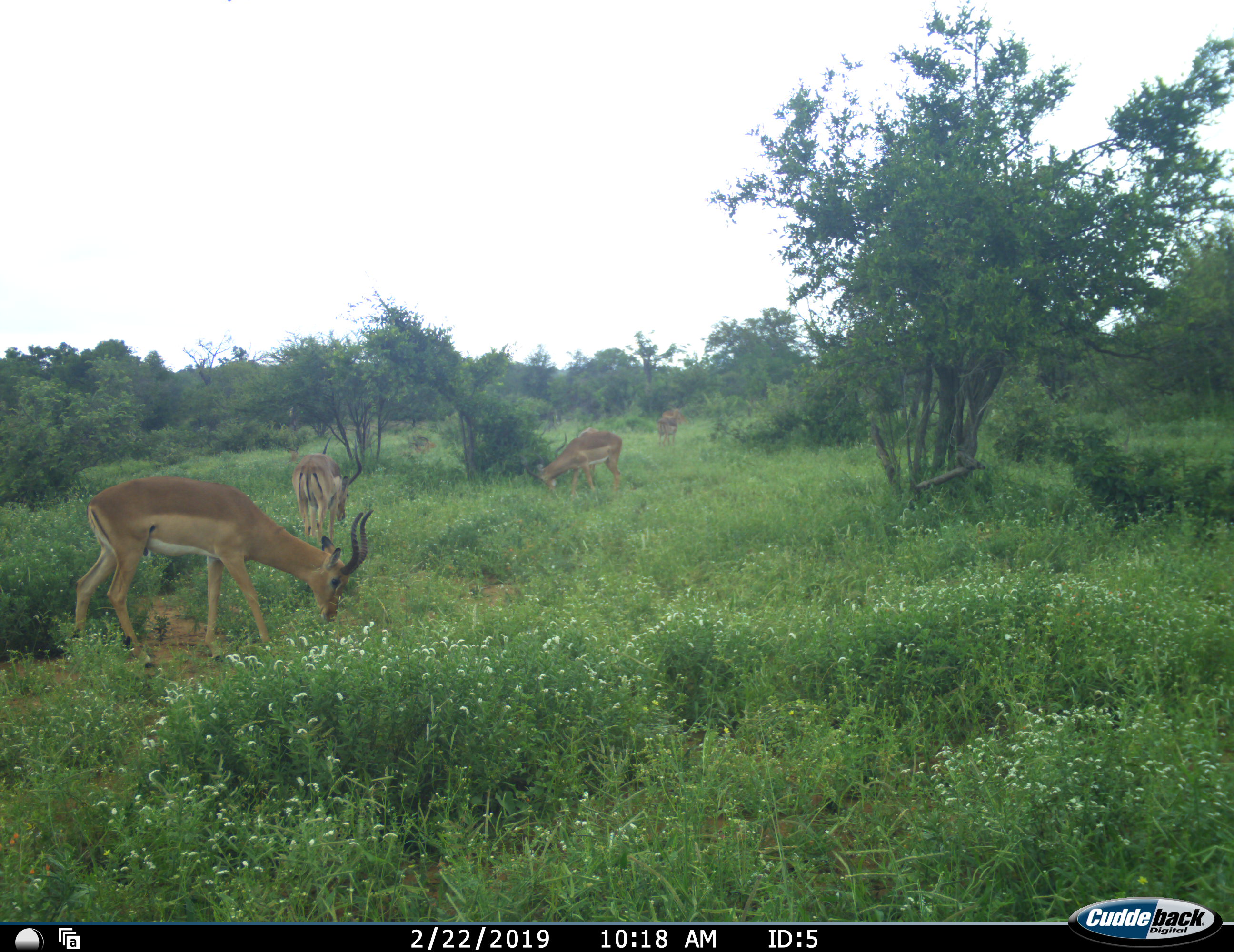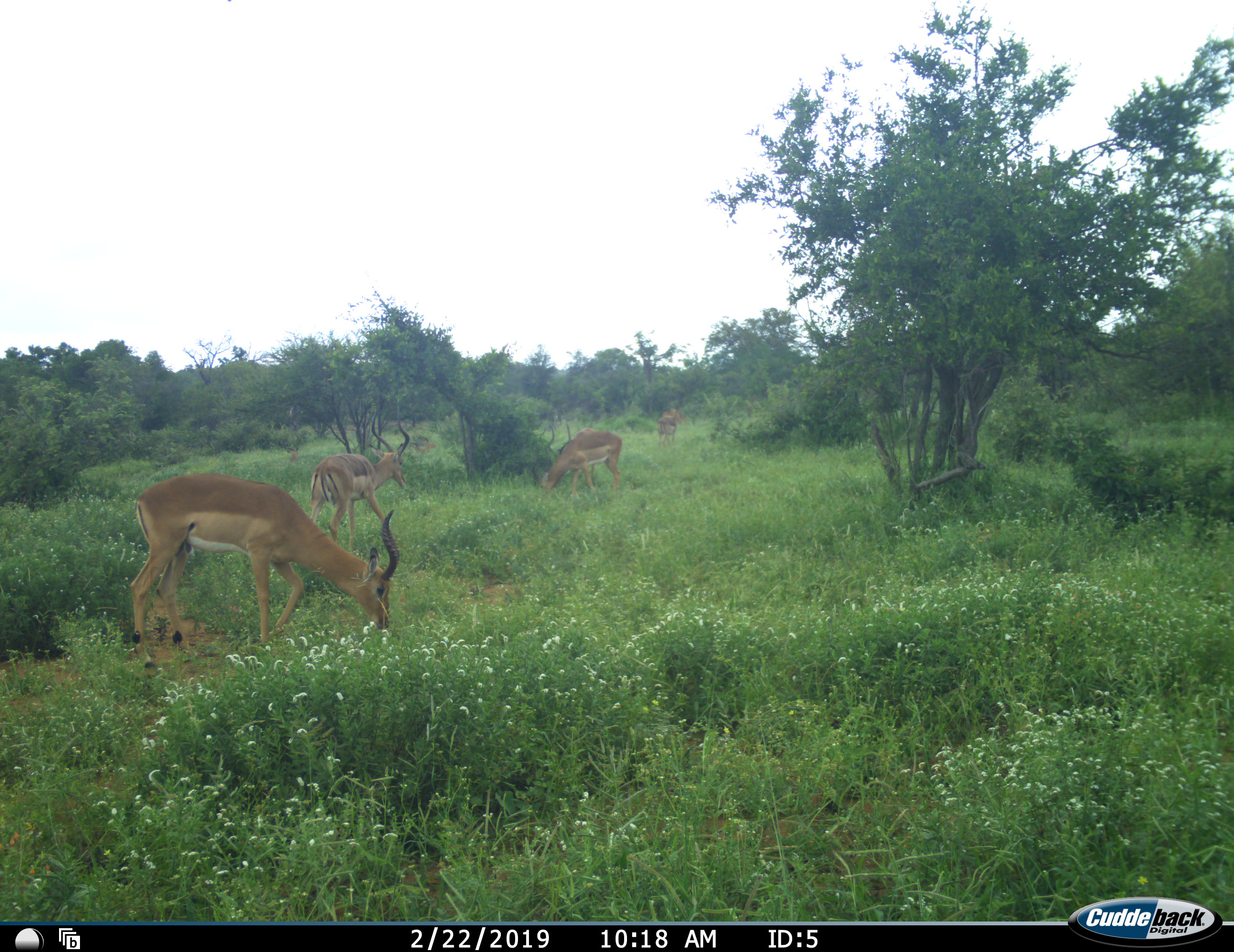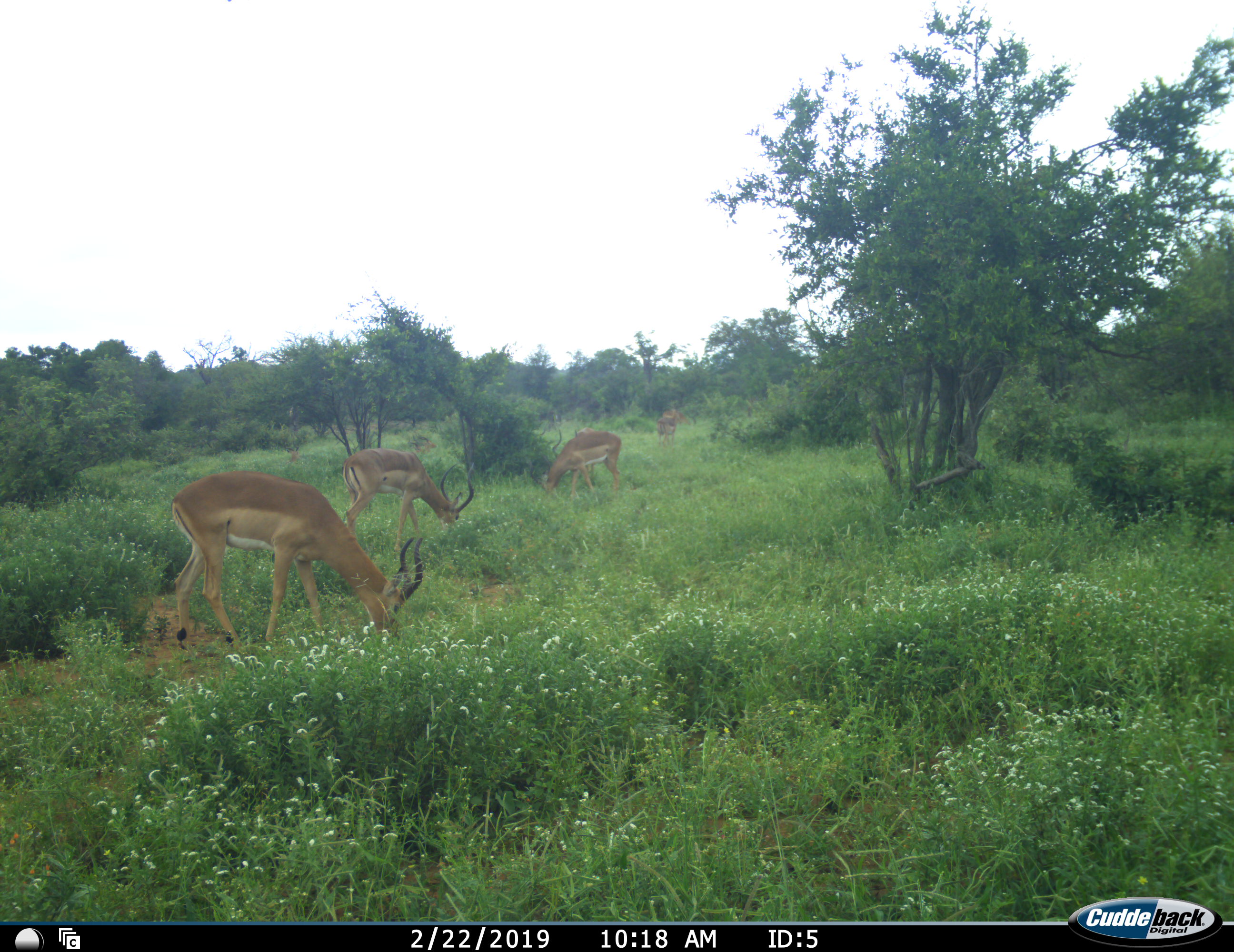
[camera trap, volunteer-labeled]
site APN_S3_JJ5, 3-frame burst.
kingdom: Animalia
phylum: Chordata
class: Mammalia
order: Artiodactyla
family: Bovidae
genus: Aepyceros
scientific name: Aepyceros melampus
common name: impala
Impala (Aepyceros melampus), count 4. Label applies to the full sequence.